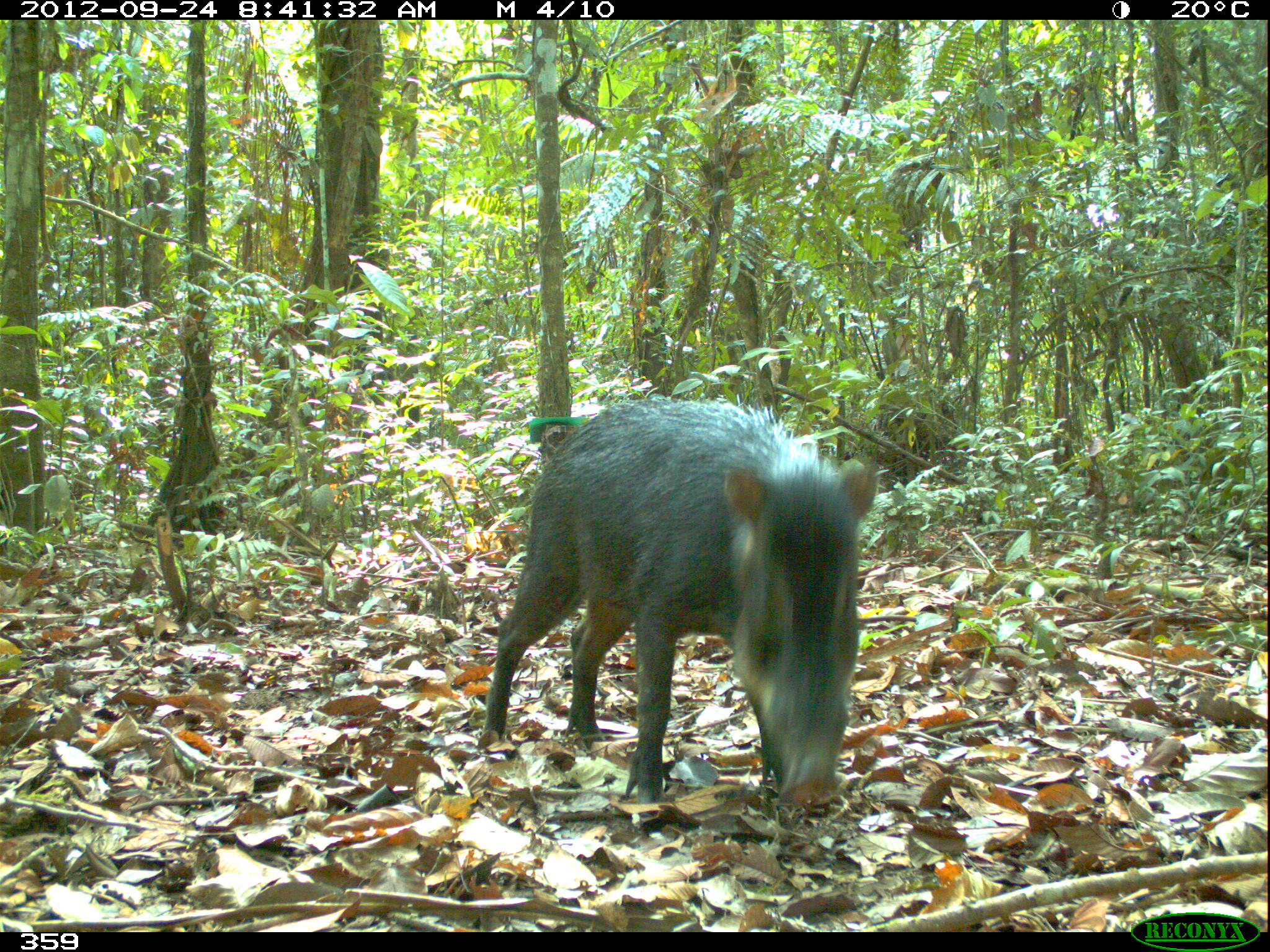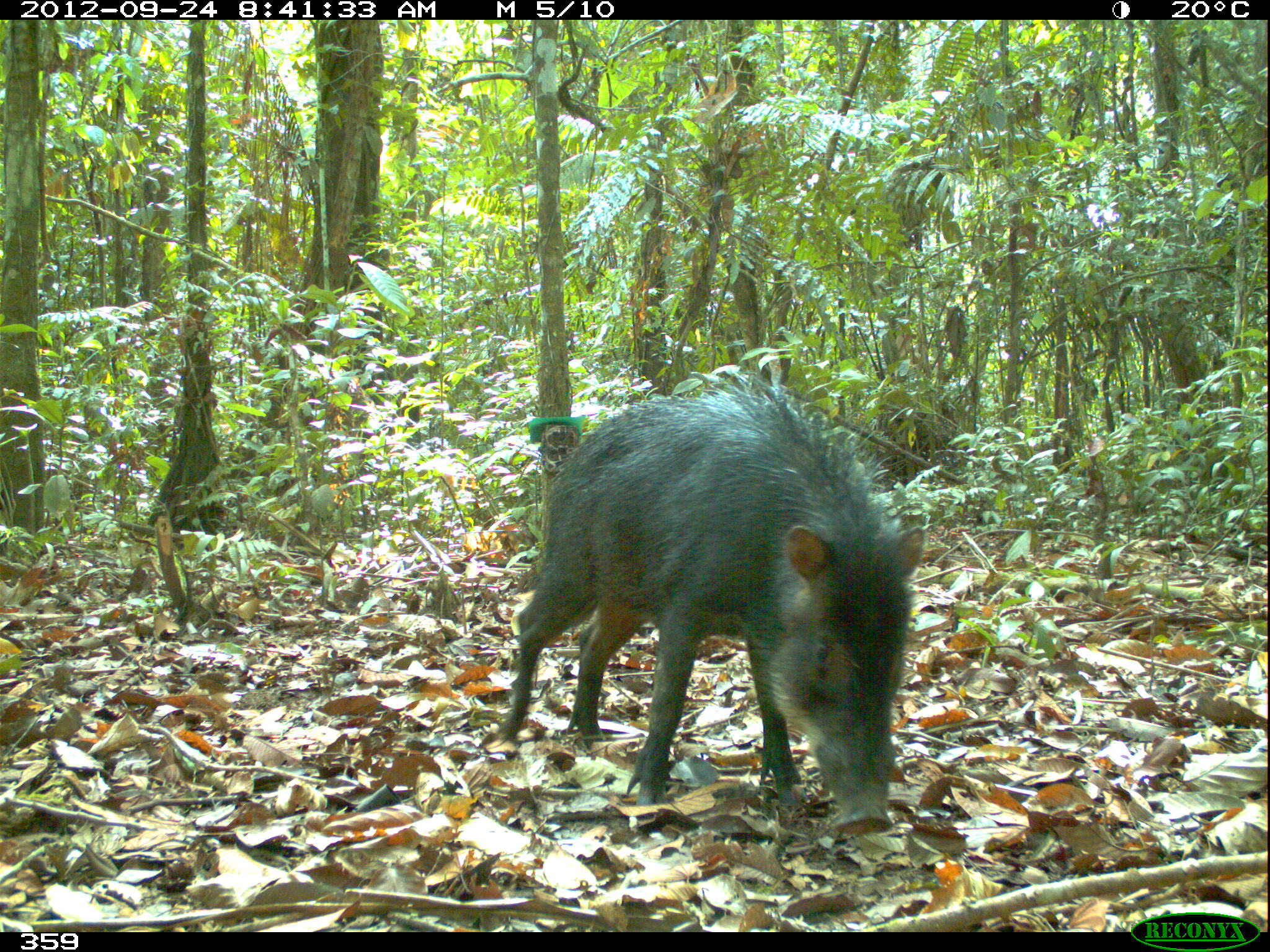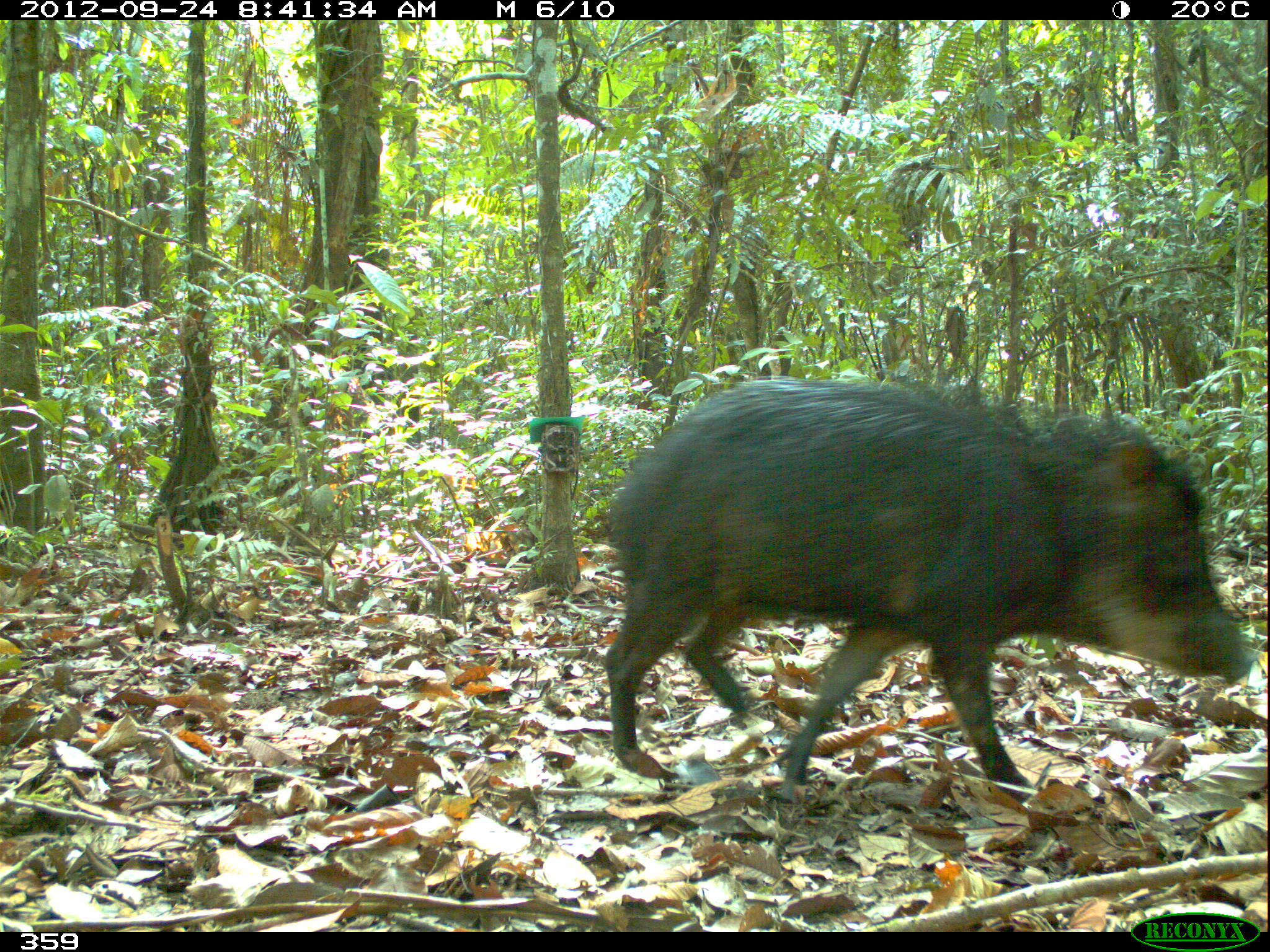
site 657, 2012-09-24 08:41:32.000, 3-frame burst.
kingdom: Animalia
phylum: Chordata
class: Mammalia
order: Artiodactyla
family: Tayassuidae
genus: Tayassu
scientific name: Tayassu pecari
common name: white-lipped peccary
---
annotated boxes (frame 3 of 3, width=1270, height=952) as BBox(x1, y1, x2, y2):
tayassu pecari: BBox(600, 377, 1252, 789)